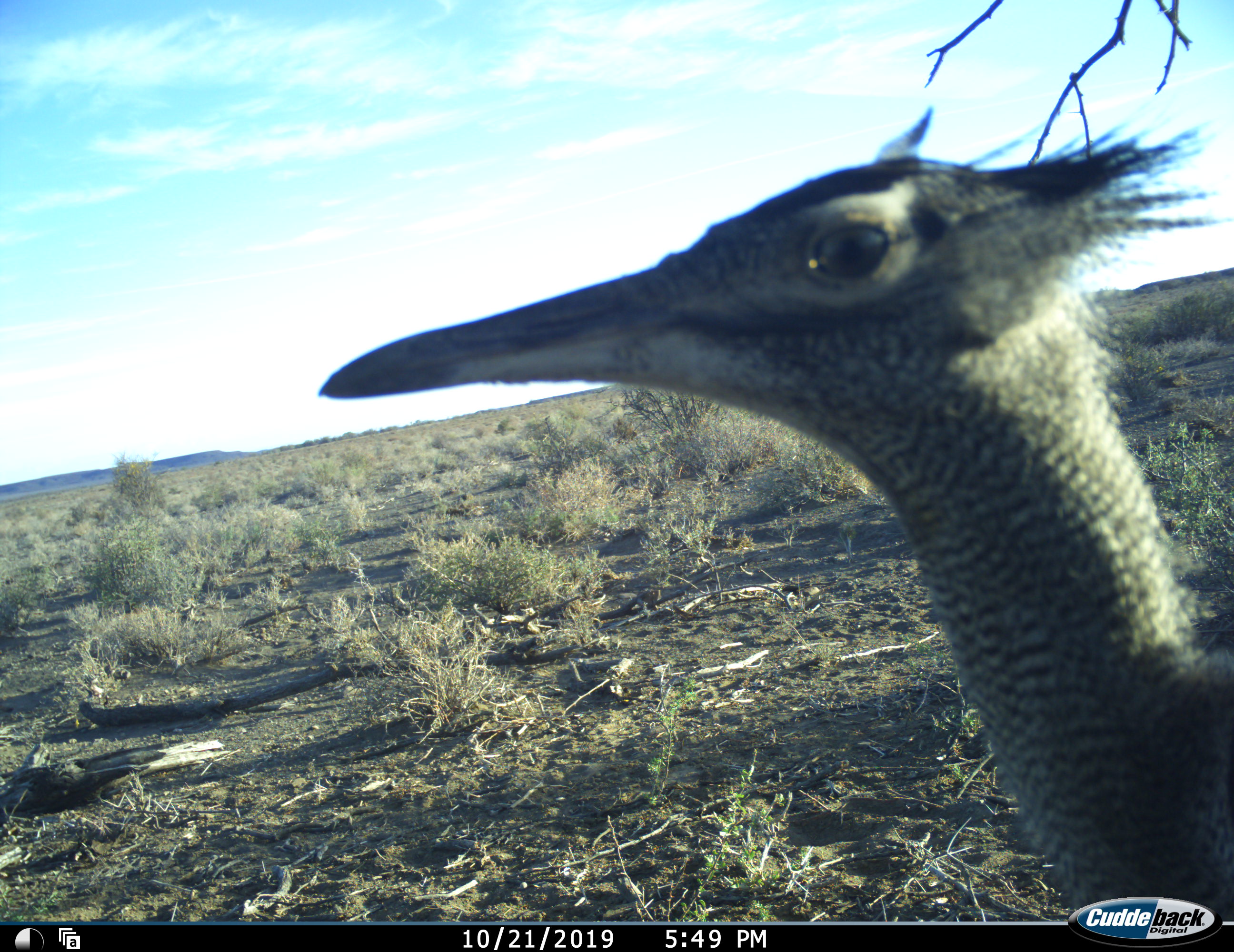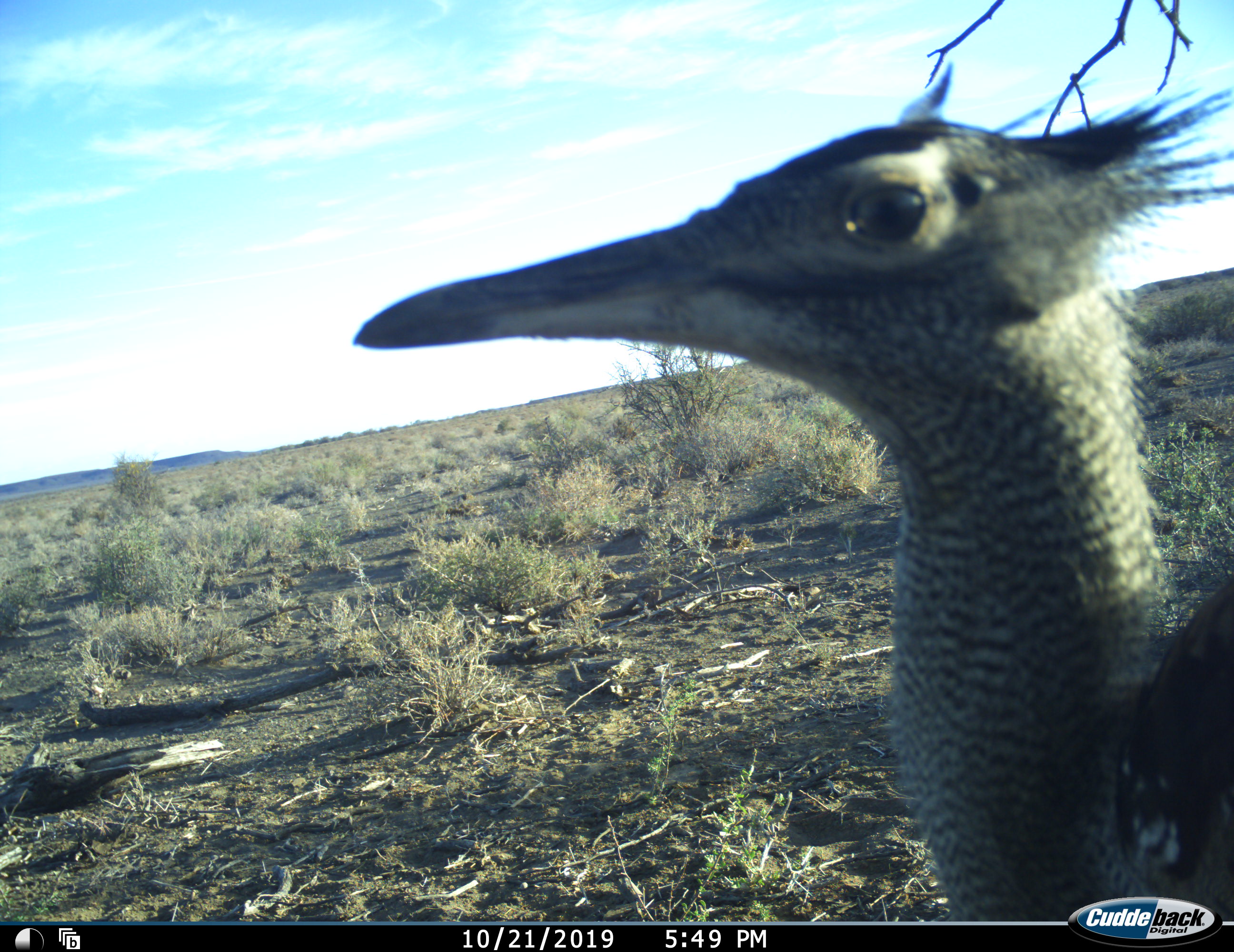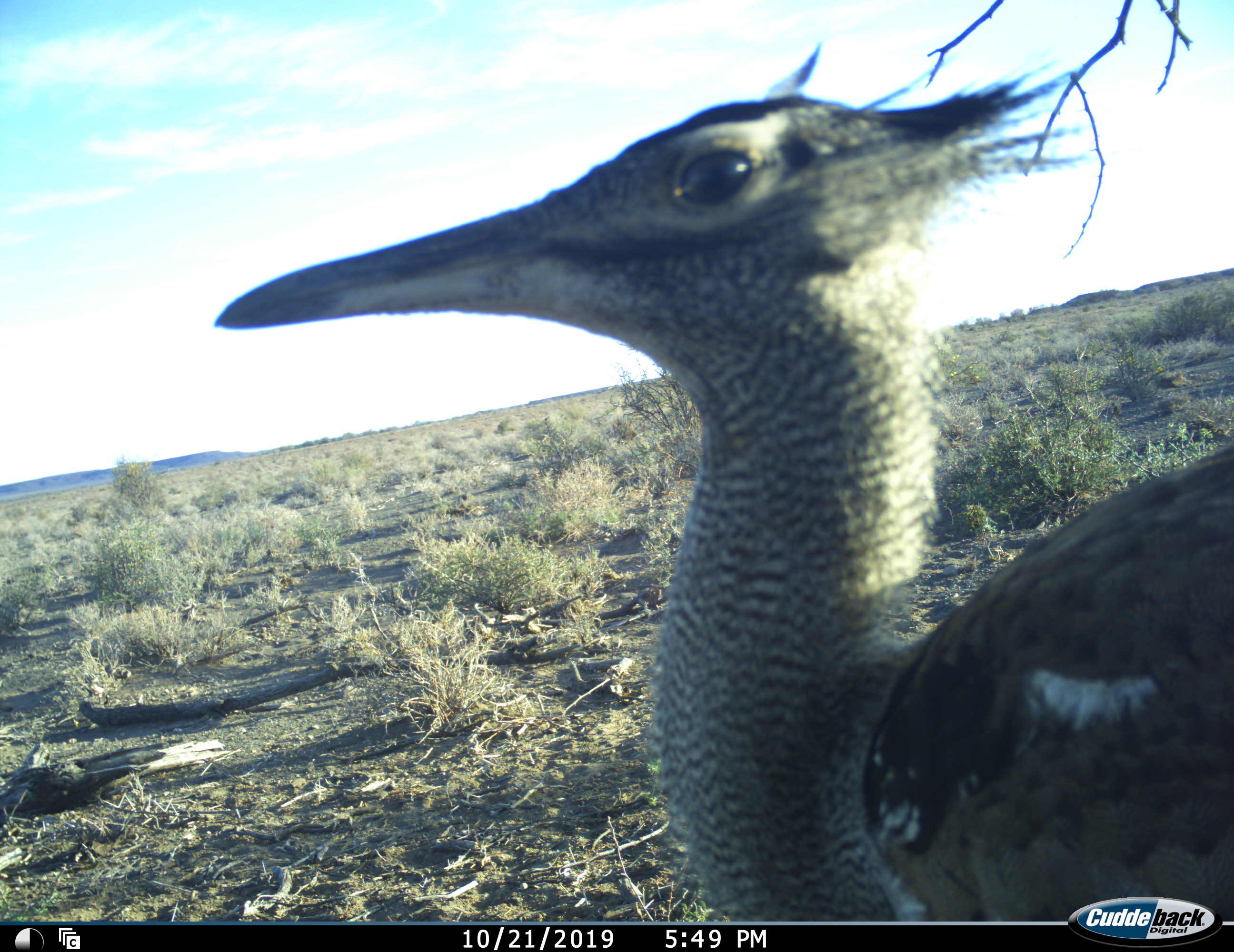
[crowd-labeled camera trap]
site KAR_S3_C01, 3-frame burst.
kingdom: Animalia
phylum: Chordata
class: Aves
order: Otidiformes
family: Otididae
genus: Ardeotis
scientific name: Ardeotis kori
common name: kori bustard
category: bustardkori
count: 1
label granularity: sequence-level